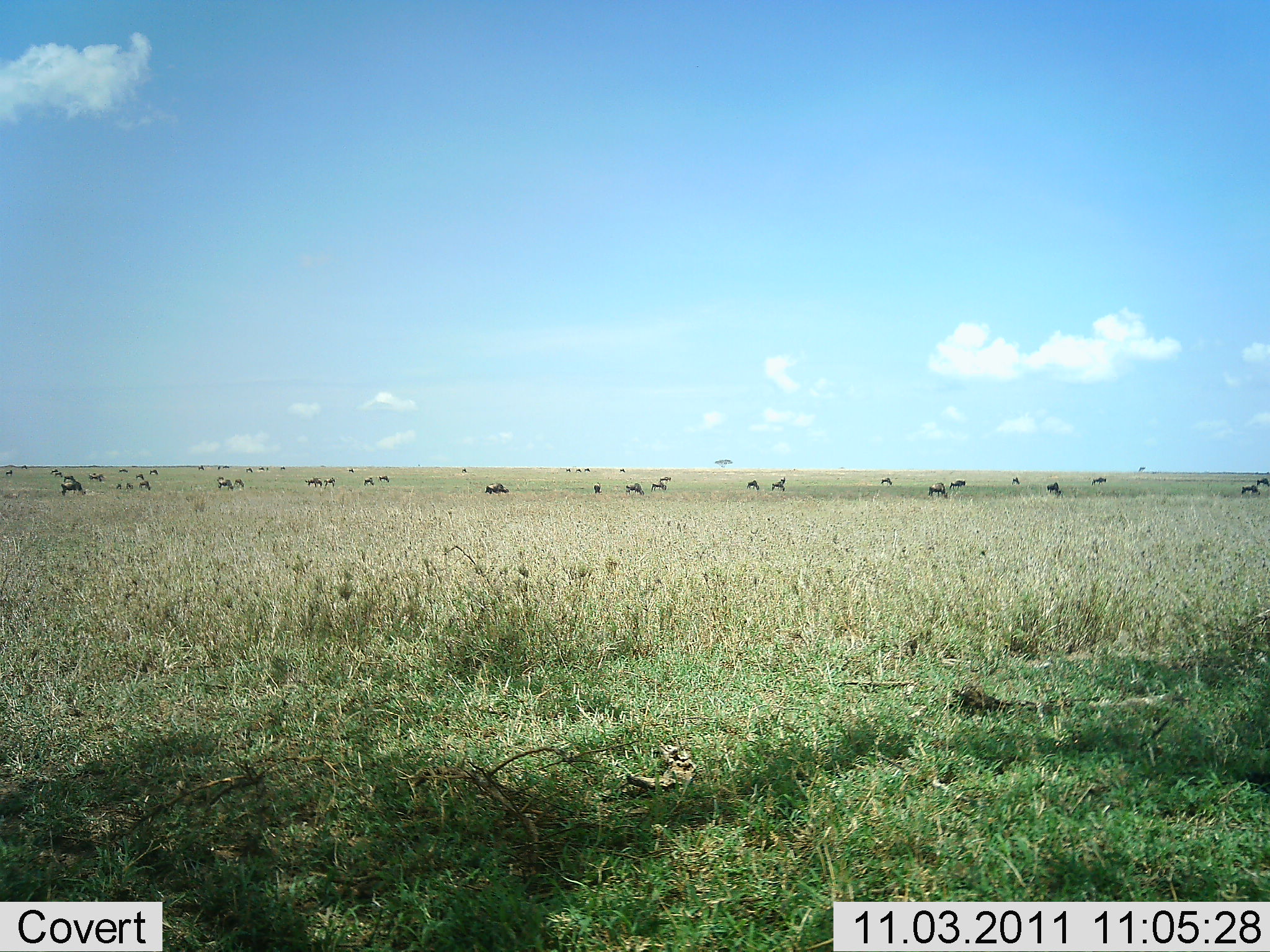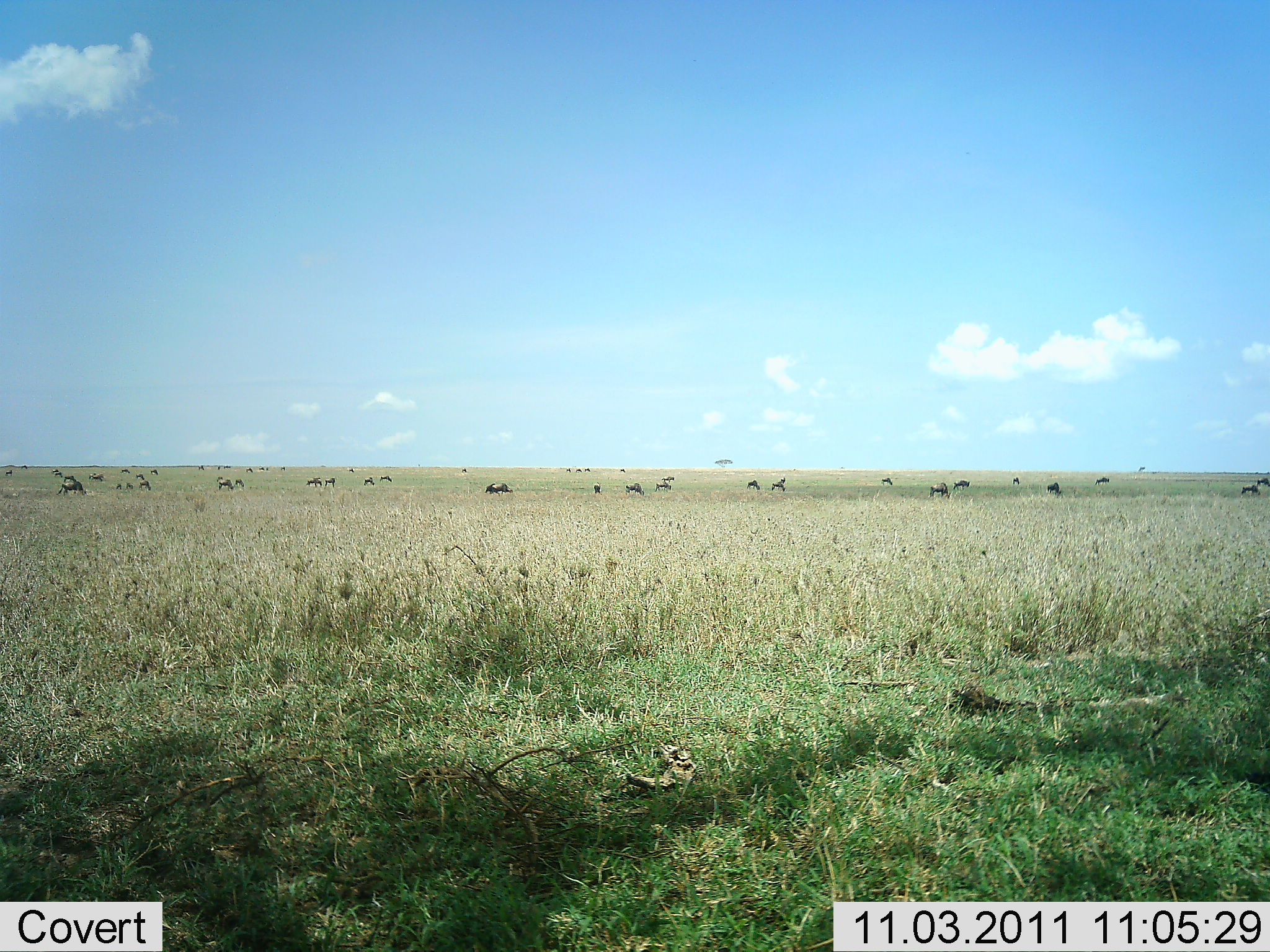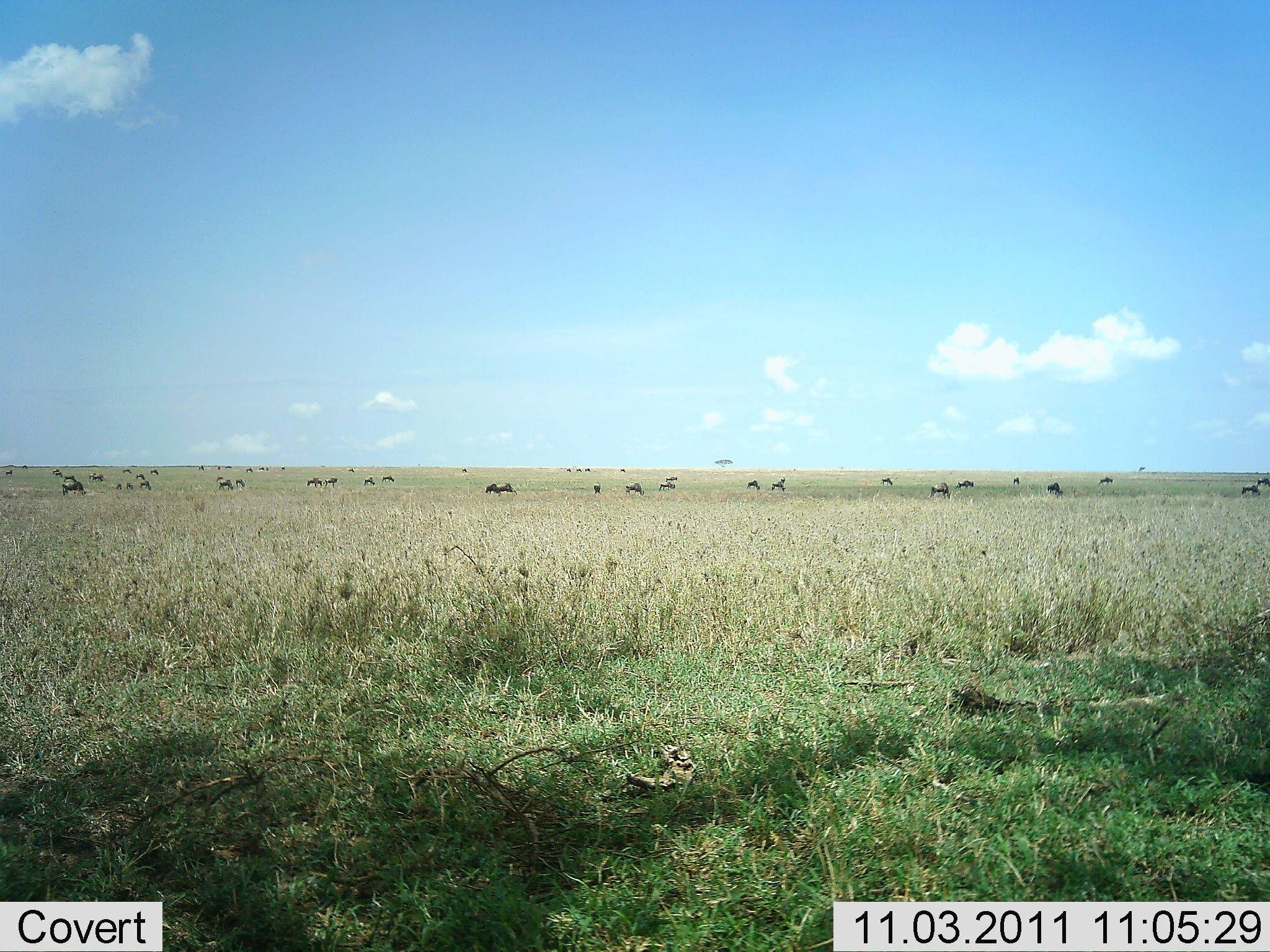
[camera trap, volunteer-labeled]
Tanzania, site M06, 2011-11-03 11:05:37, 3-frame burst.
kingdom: Animalia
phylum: Chordata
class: Mammalia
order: Artiodactyla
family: Bovidae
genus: Connochaetes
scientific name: Connochaetes taurinus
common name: blue wildebeest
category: wildebeest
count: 11-50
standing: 50%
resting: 7%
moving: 36%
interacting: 0%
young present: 0%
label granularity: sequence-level